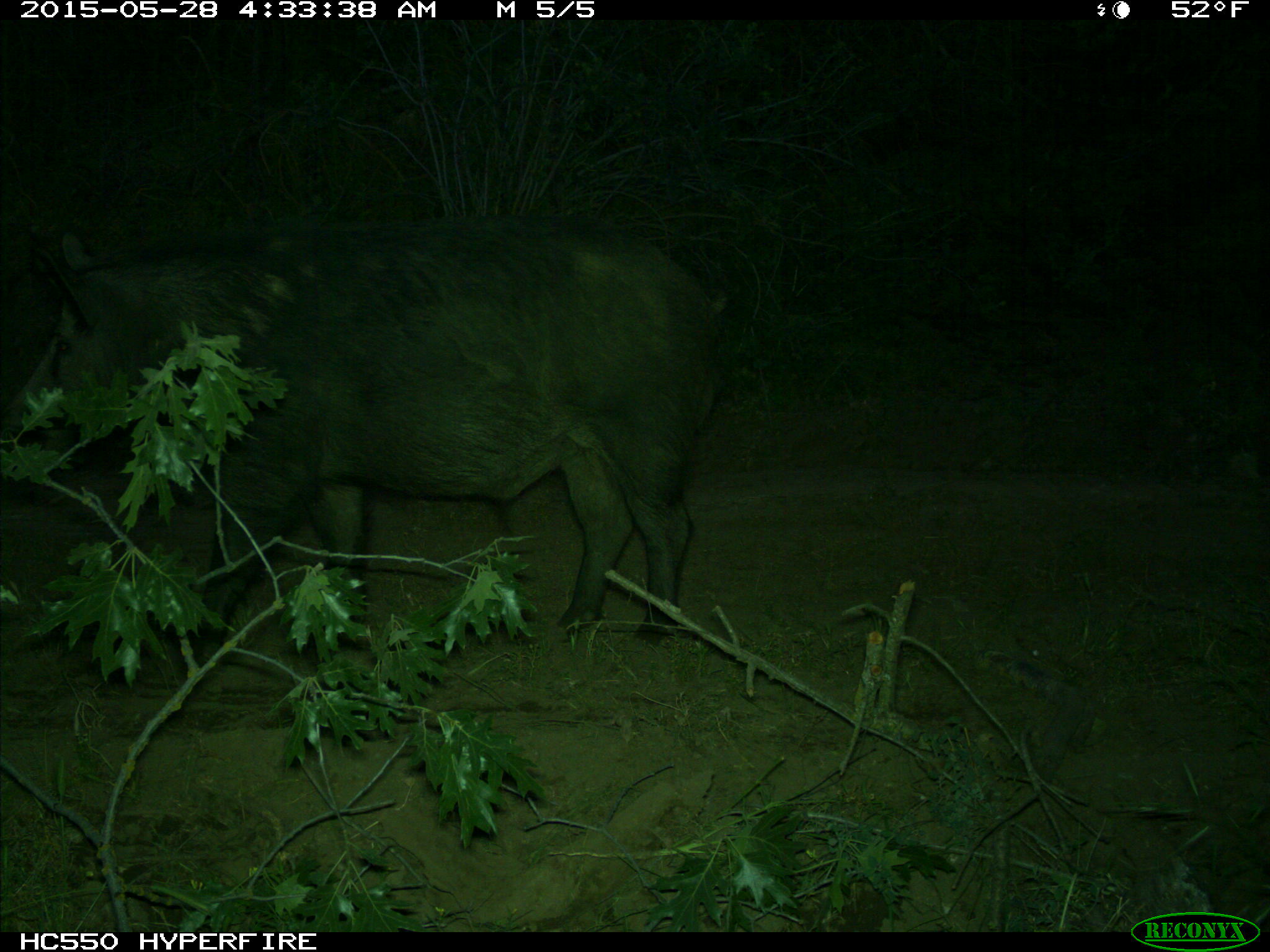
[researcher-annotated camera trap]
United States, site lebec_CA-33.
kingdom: Animalia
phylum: Chordata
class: Mammalia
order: Artiodactyla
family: Suidae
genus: Sus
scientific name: Sus scrofa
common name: wild boar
Sus scrofa (wild boar).